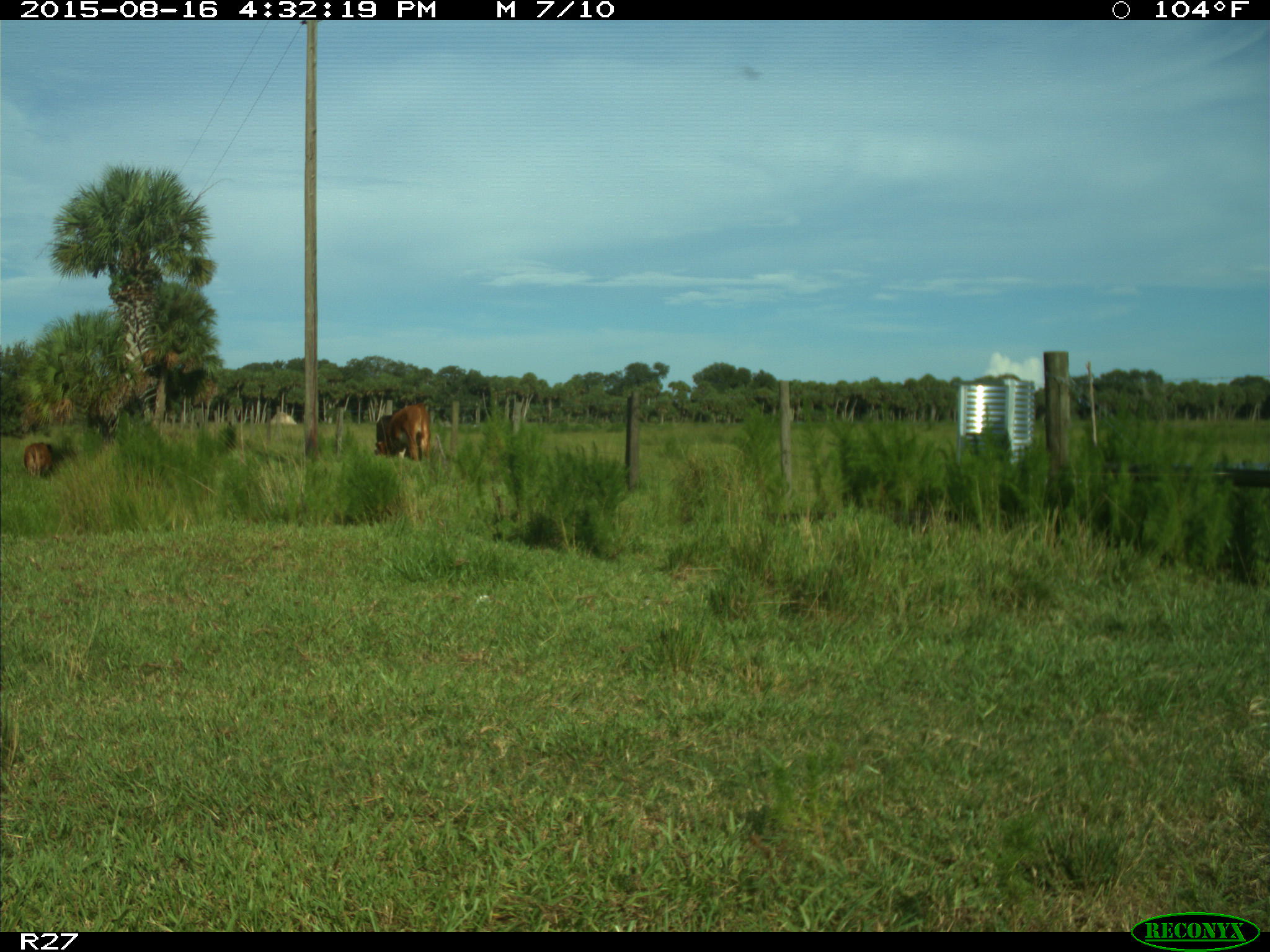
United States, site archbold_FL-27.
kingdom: Animalia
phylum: Chordata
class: Mammalia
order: Artiodactyla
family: Bovidae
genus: Bos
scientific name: Bos taurus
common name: domestic cow